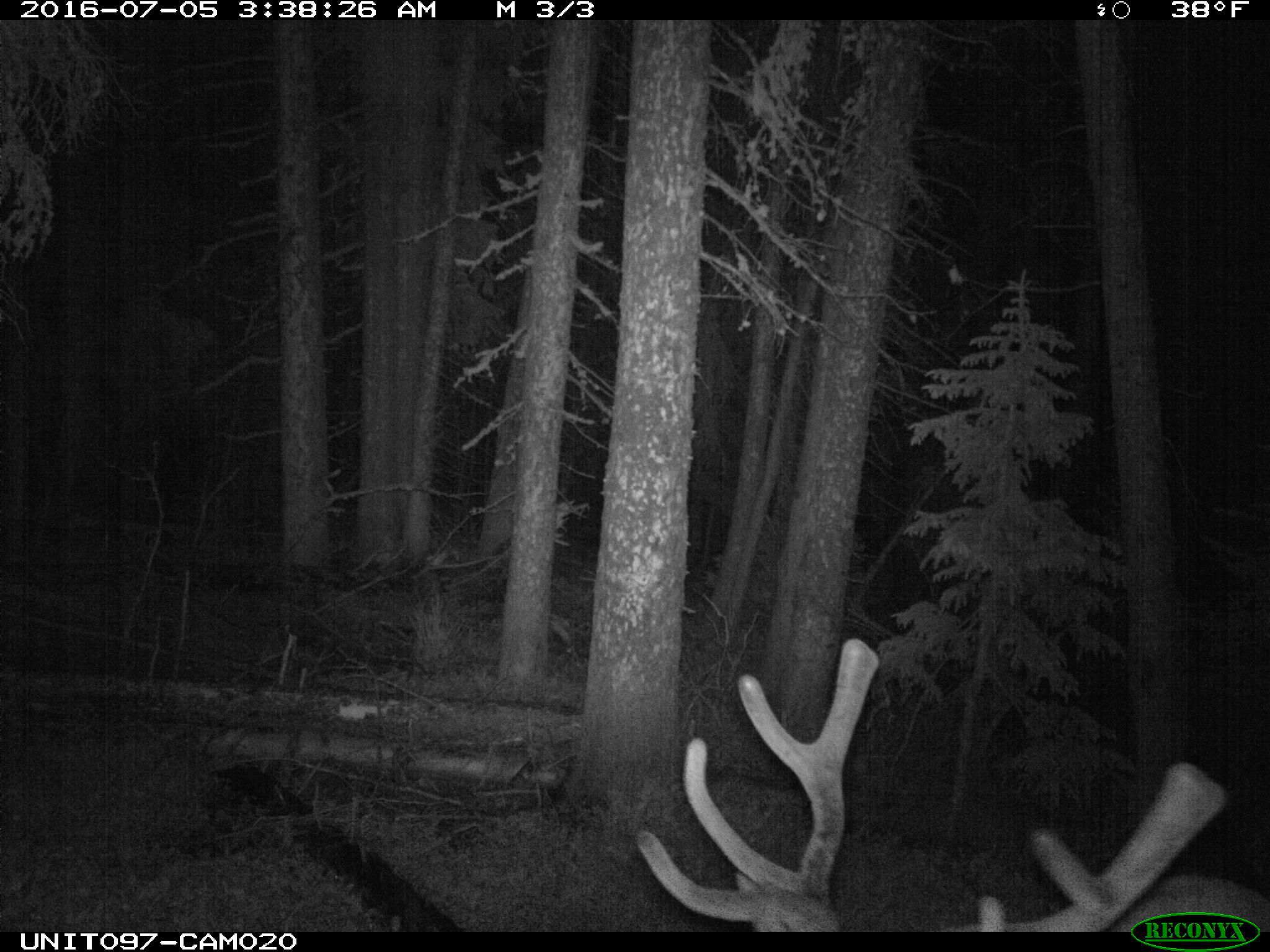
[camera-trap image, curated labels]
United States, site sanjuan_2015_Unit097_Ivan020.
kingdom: Animalia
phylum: Chordata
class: Mammalia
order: Artiodactyla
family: Cervidae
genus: Cervus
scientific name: Cervus elaphus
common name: red deer